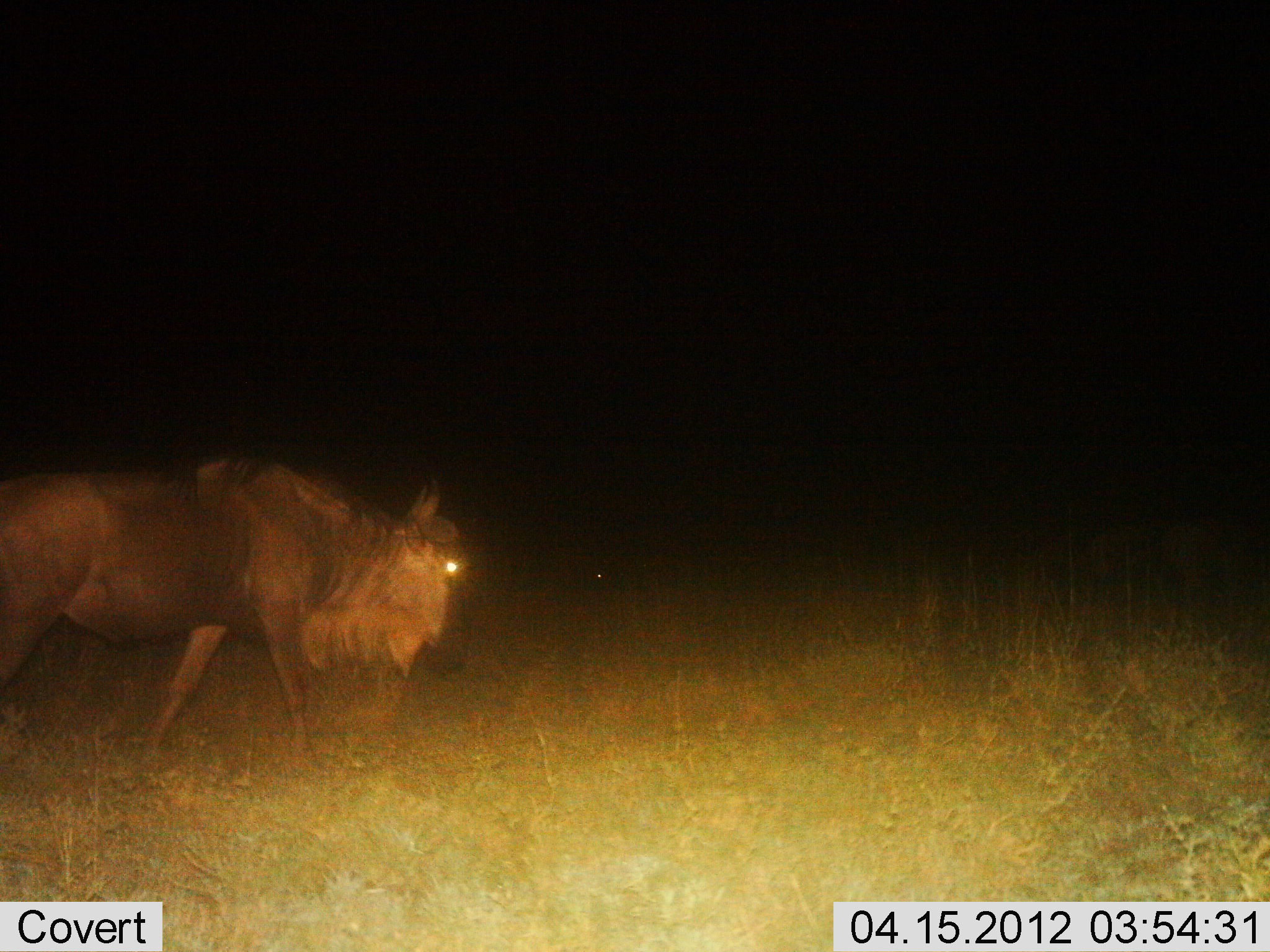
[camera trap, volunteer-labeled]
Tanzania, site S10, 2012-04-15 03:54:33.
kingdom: Animalia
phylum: Chordata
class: Mammalia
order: Artiodactyla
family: Bovidae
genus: Connochaetes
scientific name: Connochaetes taurinus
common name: blue wildebeest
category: wildebeest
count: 1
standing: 7%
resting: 0%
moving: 93%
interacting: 0%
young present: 0%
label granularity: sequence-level